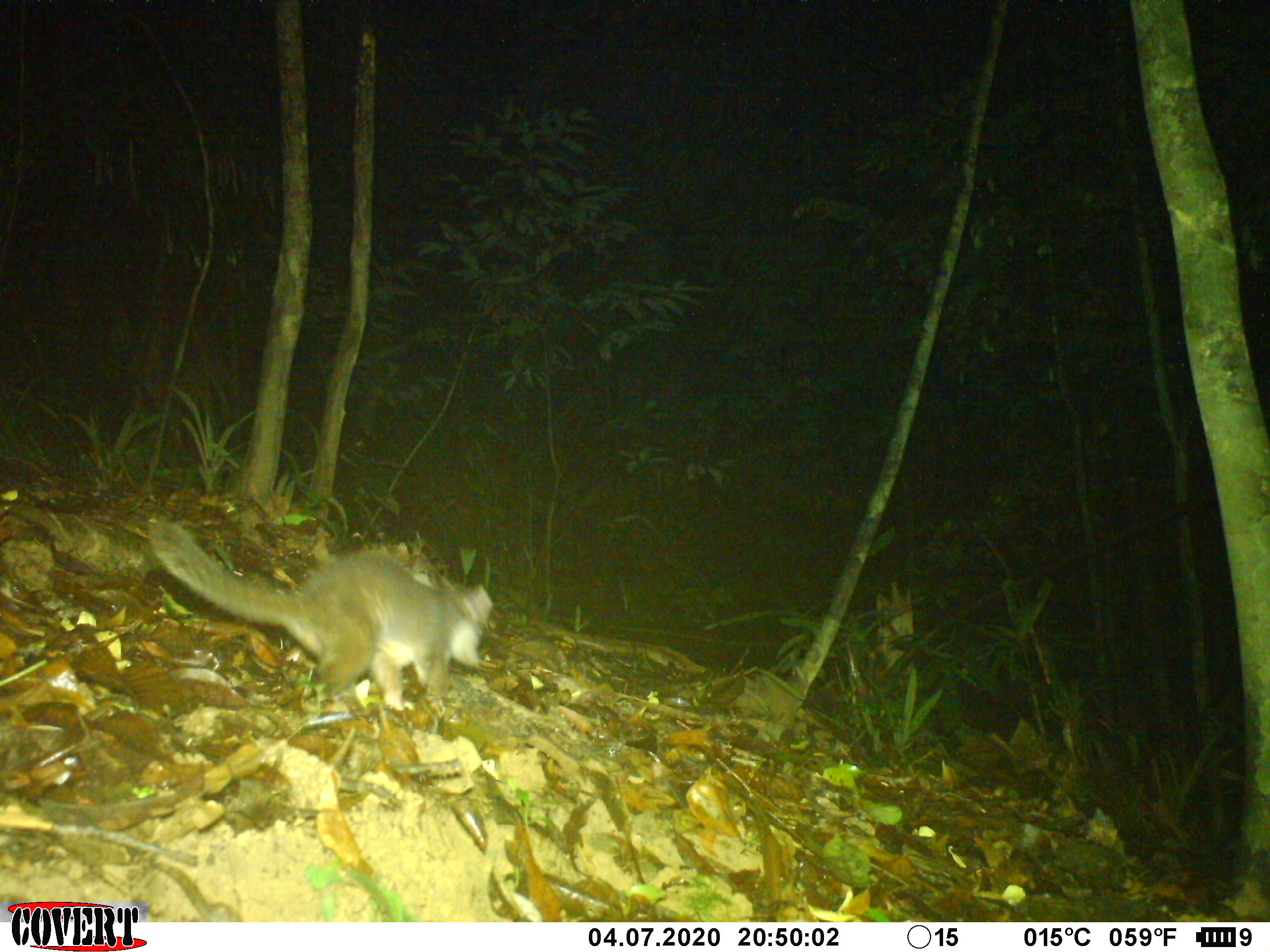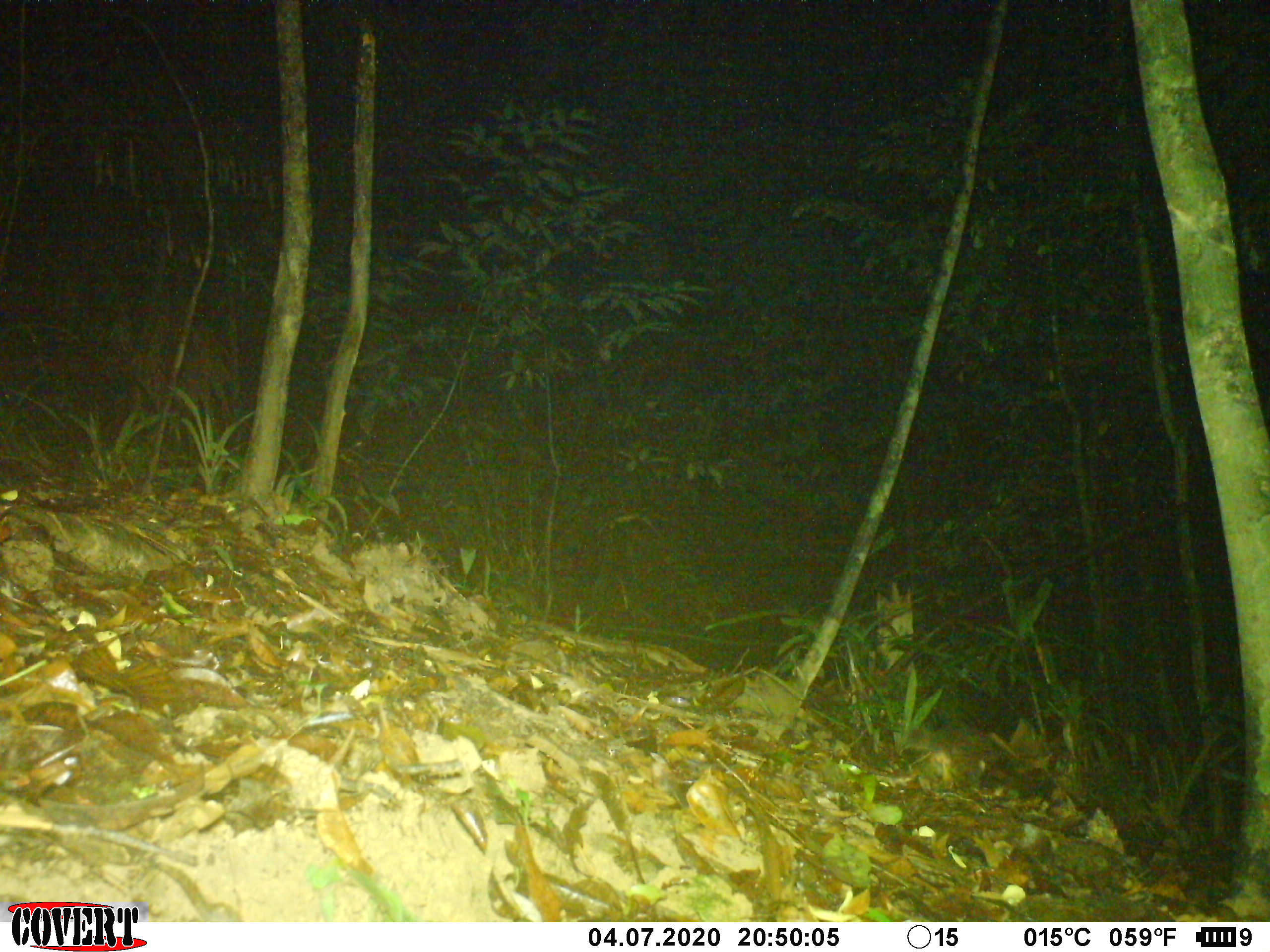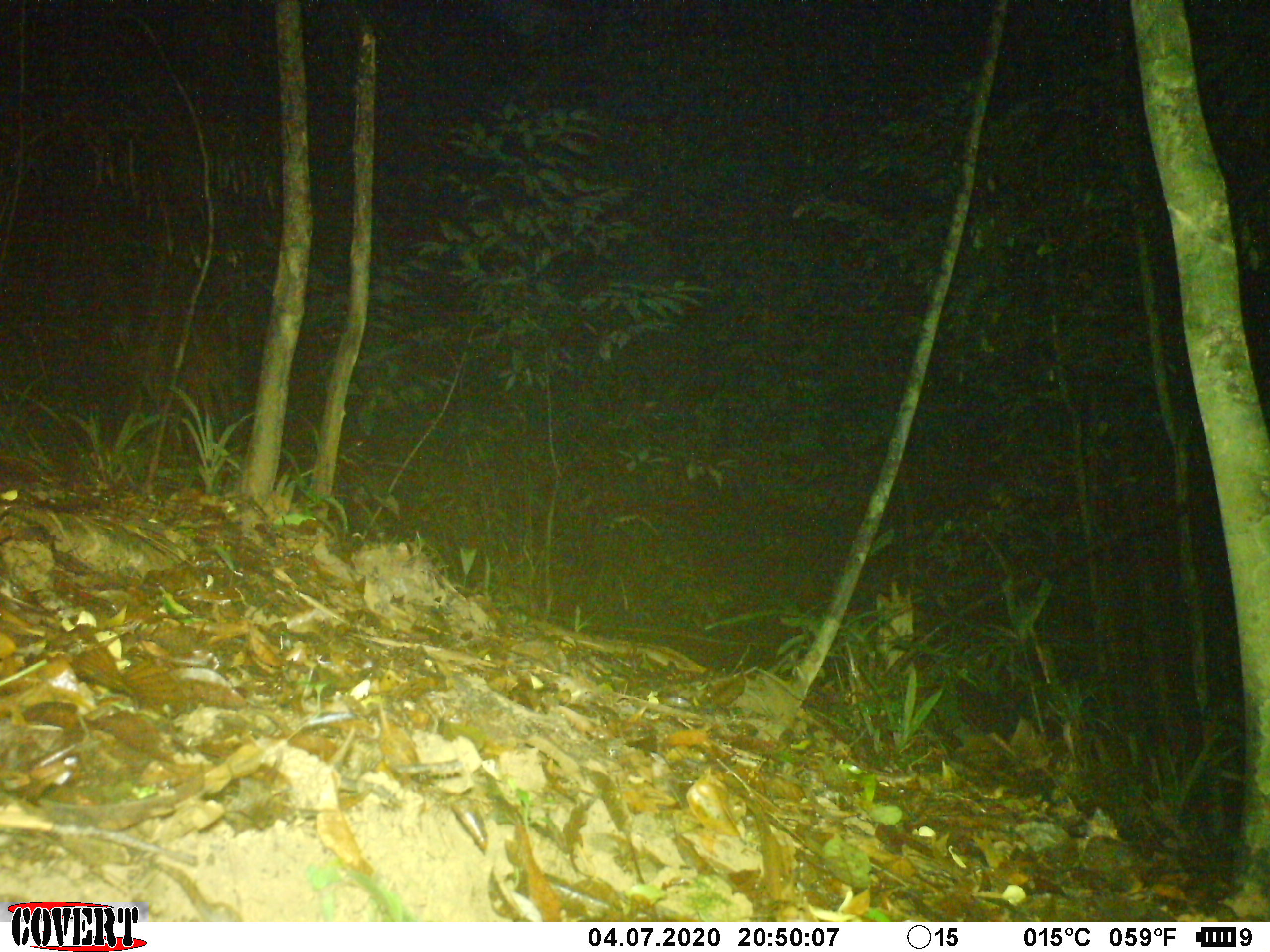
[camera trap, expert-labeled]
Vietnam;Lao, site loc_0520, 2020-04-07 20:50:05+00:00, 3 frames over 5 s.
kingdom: Animalia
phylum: Chordata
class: Mammalia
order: Carnivora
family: Mustelidae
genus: Melogale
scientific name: Melogale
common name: ferret badger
Ferret badger (Melogale). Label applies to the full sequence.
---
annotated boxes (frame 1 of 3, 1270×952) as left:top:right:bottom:
ferret badger: 145:518:493:711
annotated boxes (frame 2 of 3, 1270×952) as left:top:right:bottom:
ferret badger: 898:723:997:795